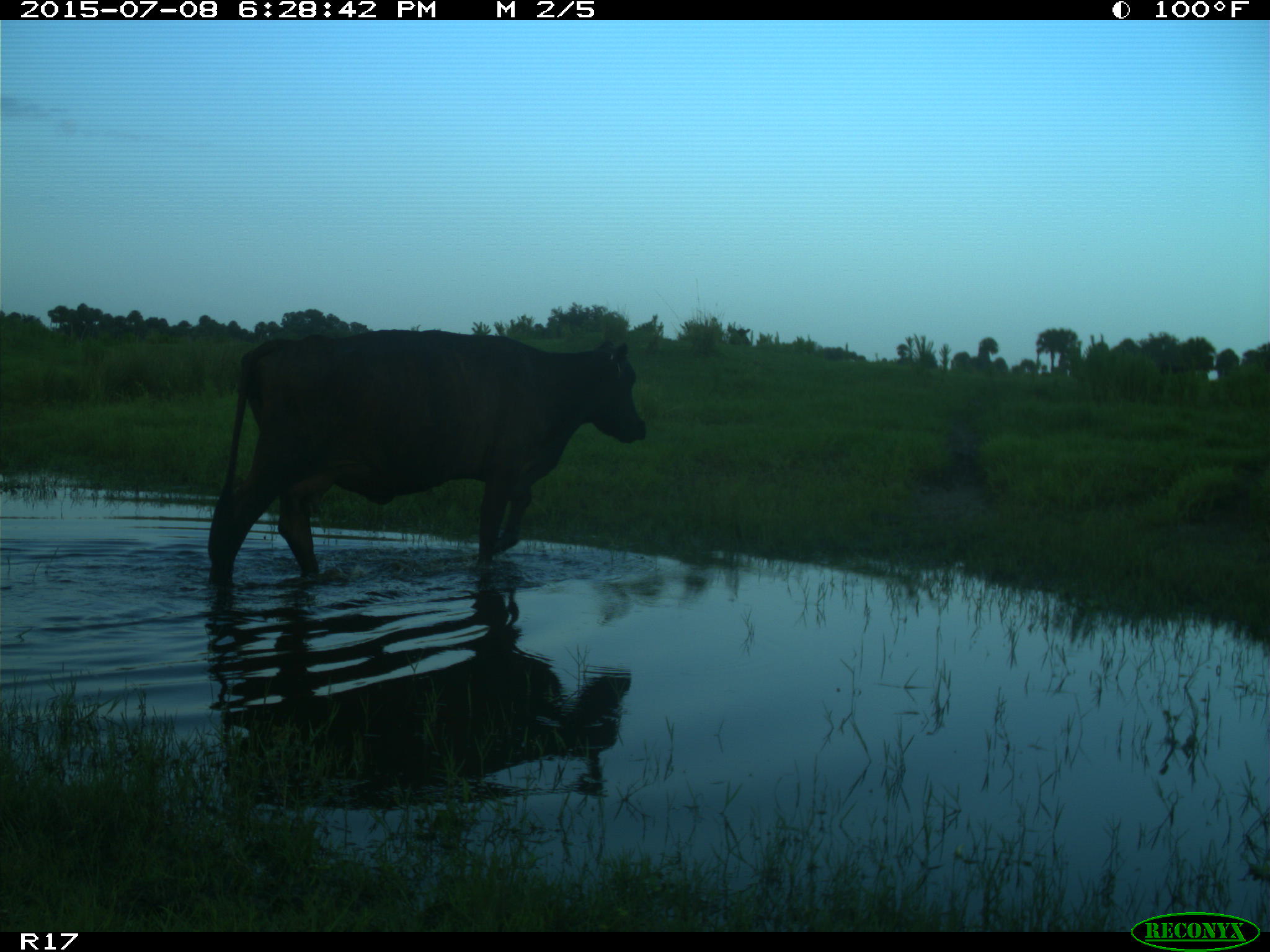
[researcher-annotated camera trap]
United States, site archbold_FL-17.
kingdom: Animalia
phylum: Chordata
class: Mammalia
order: Artiodactyla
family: Bovidae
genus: Bos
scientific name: Bos taurus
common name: domestic cow